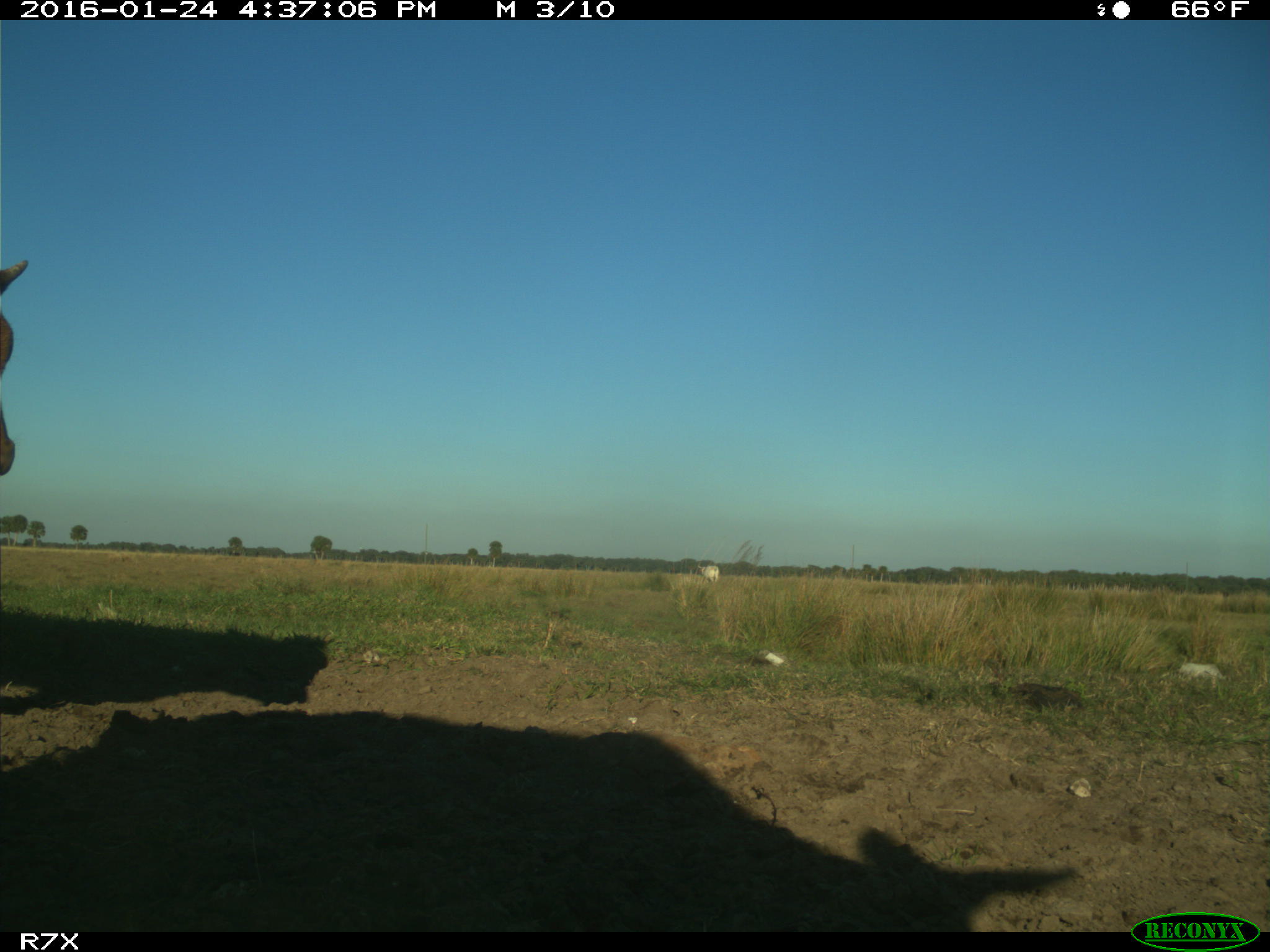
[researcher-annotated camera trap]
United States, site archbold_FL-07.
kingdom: Animalia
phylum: Chordata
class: Mammalia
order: Artiodactyla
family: Bovidae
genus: Bos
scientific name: Bos taurus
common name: domestic cow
Bos taurus (domestic cow).